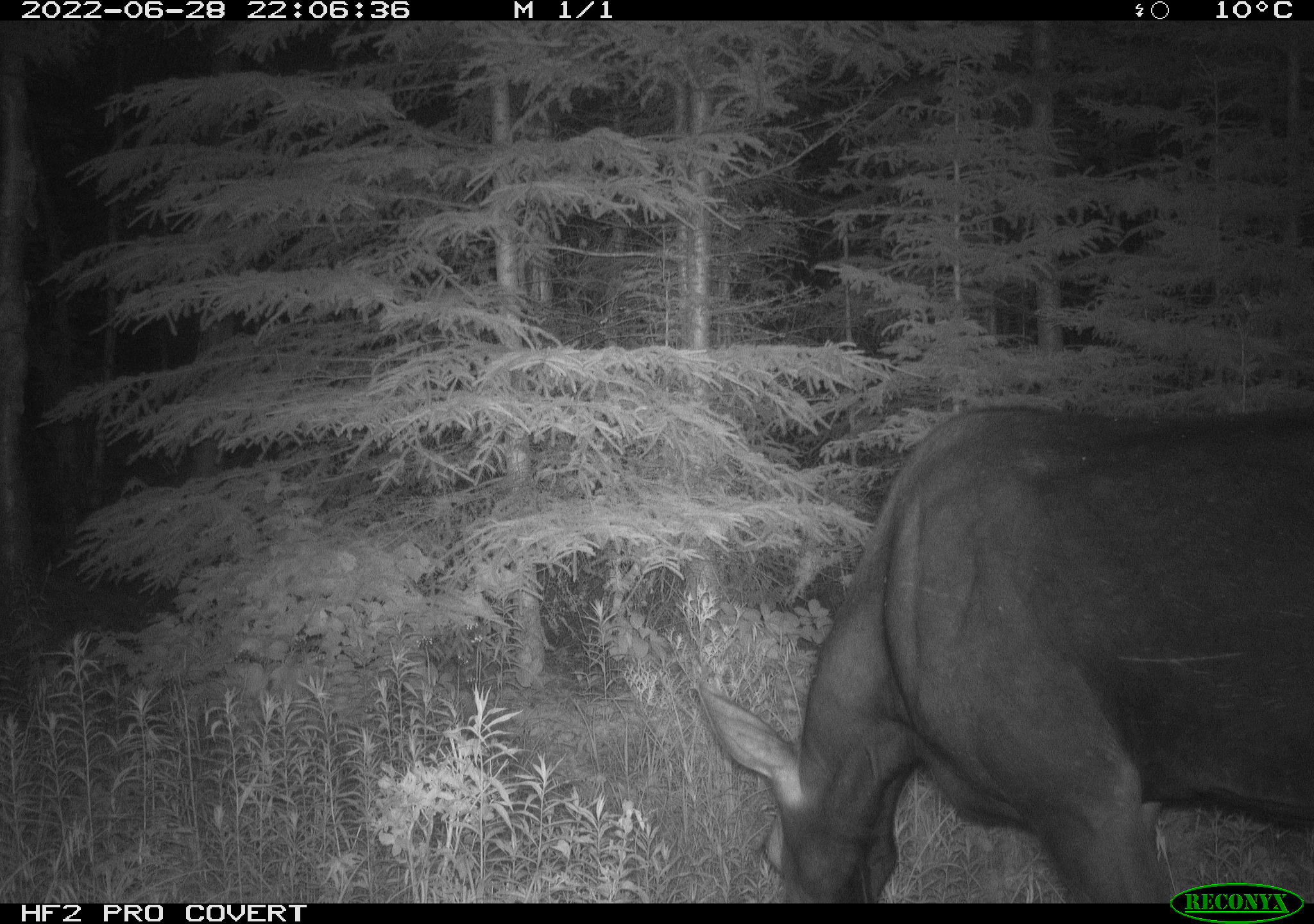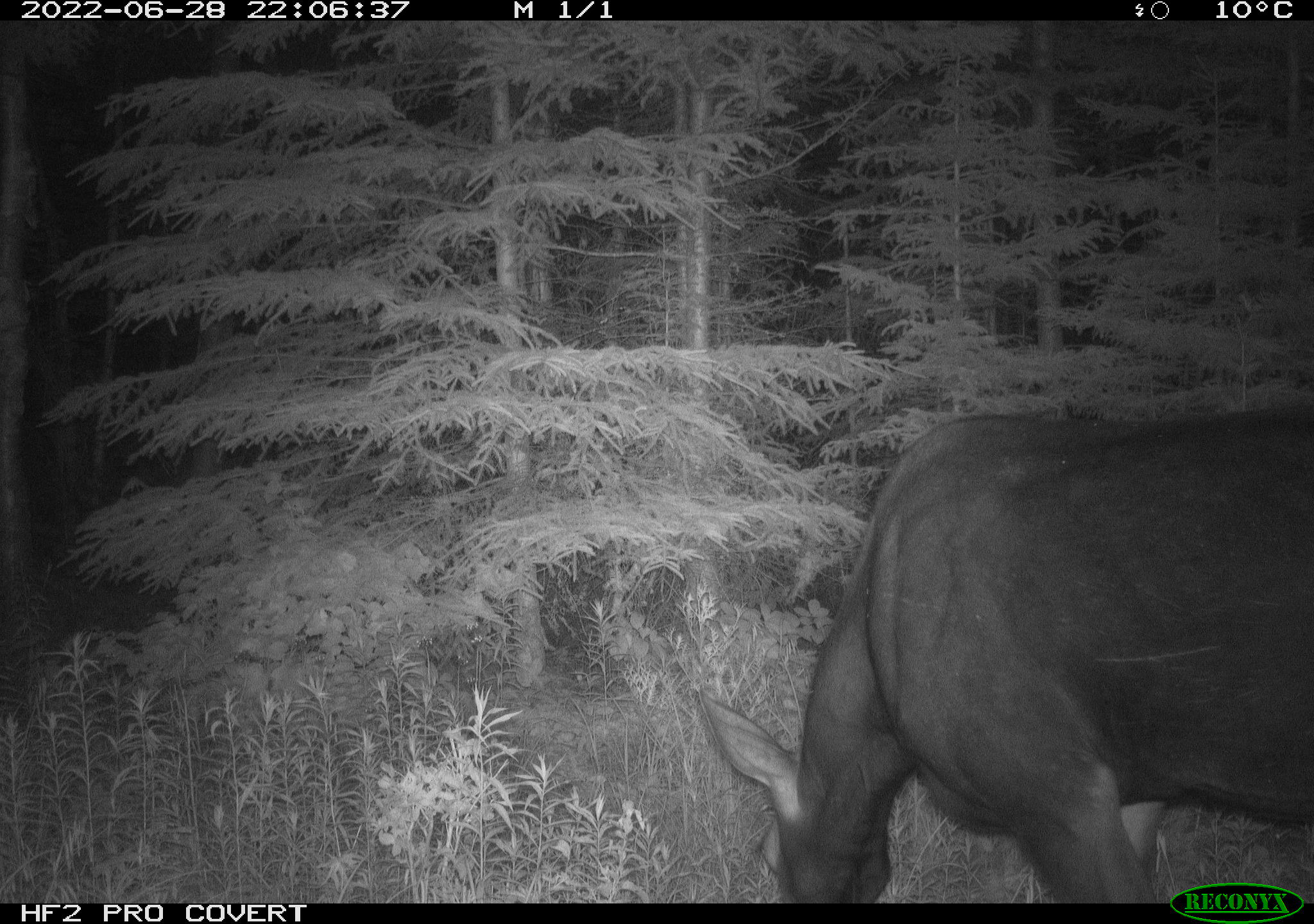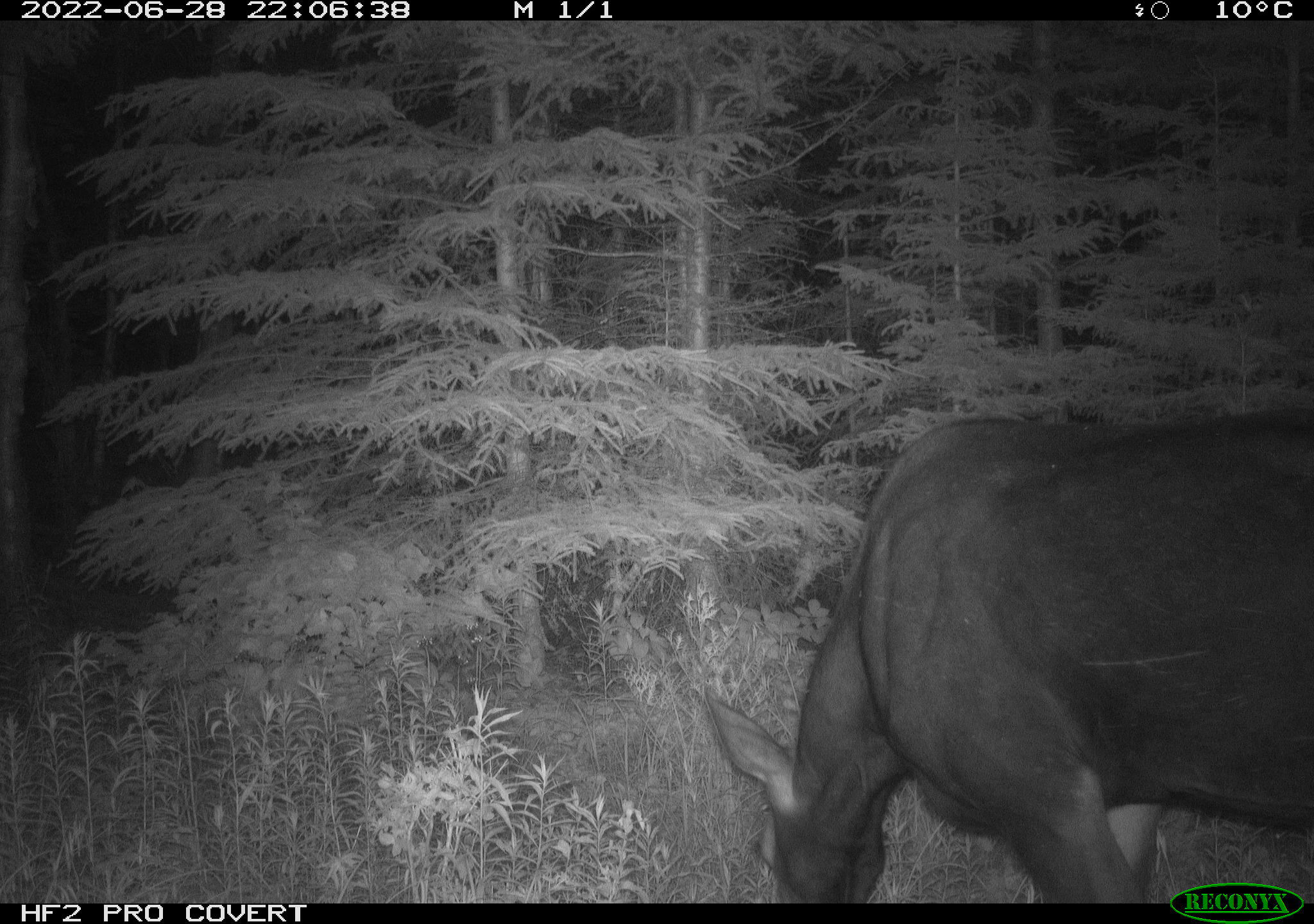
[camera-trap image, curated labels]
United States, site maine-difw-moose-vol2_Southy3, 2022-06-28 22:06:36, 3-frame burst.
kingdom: Animalia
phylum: Chordata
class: Mammalia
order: Artiodactyla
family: Cervidae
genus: Alces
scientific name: Alces alces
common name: moose